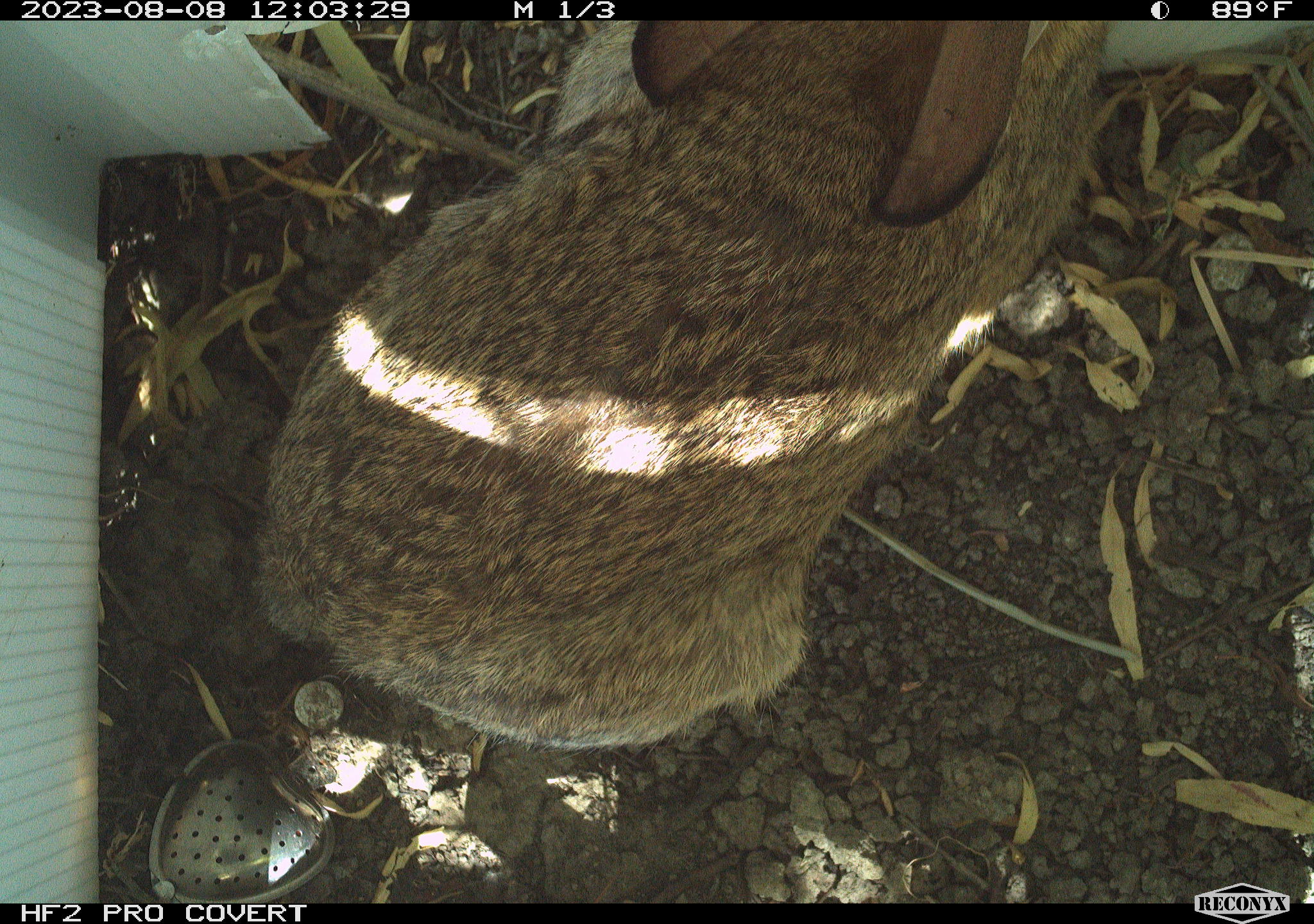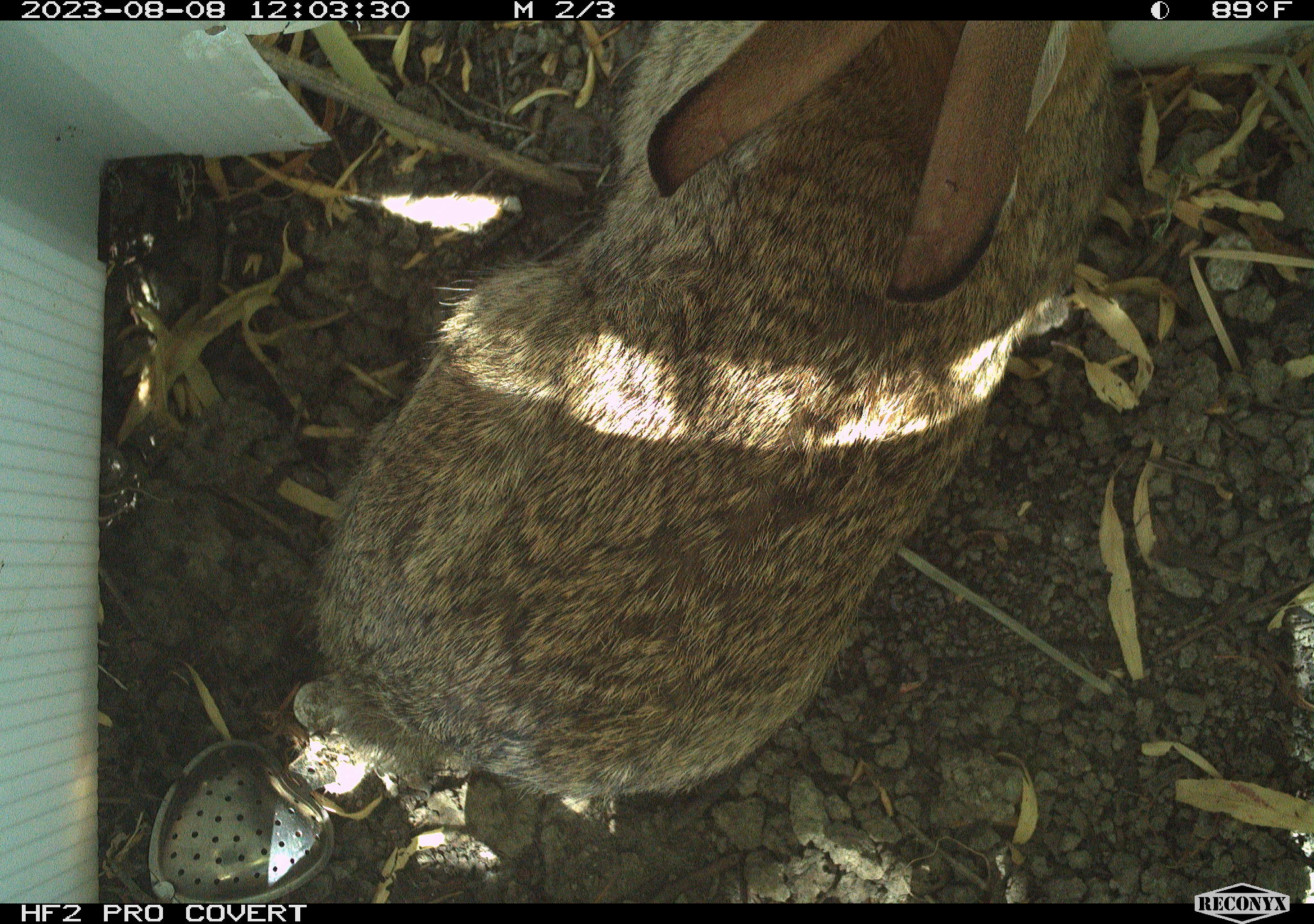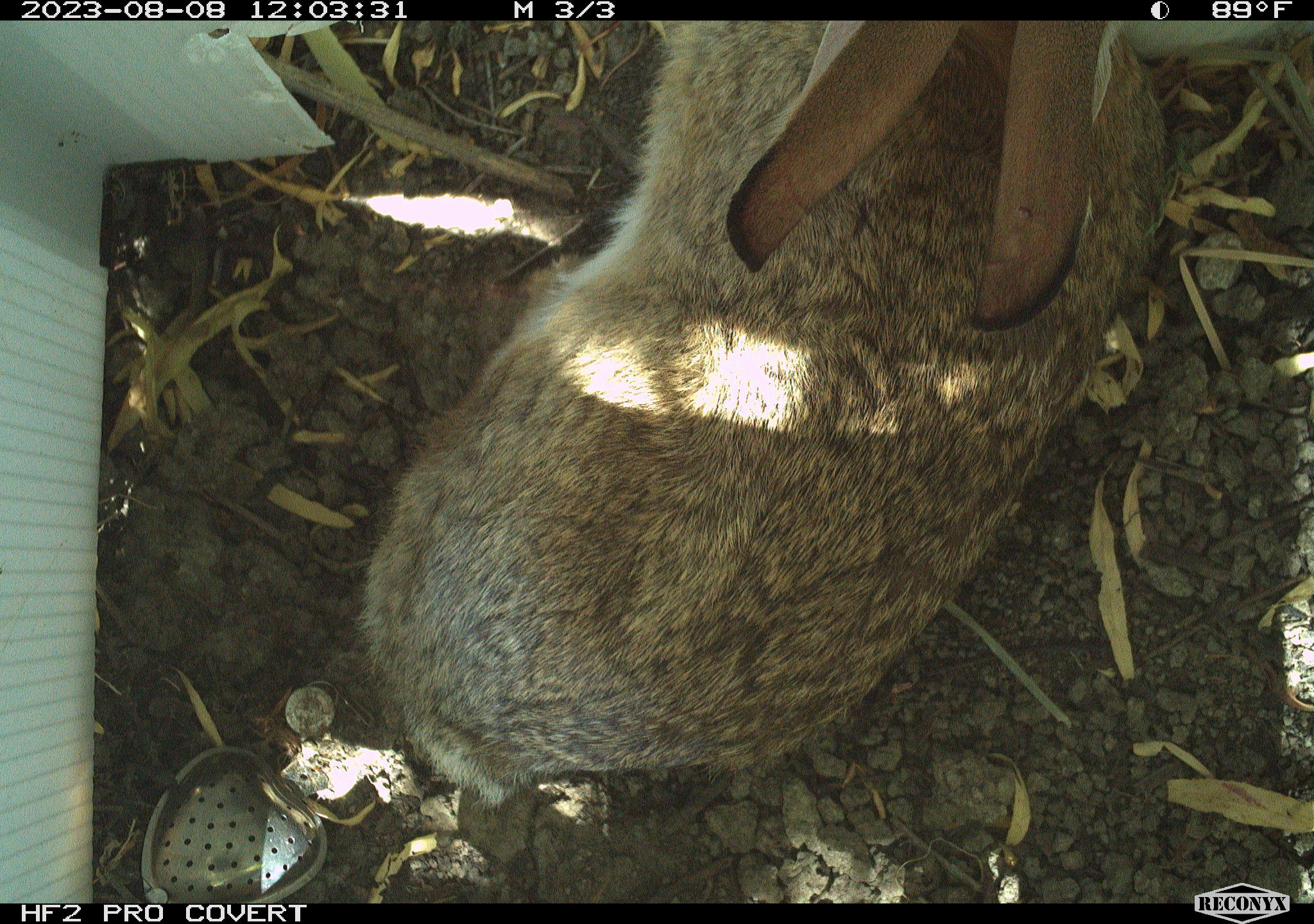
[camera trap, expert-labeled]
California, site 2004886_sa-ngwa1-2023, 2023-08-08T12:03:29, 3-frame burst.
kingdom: Animalia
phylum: Chordata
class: Mammalia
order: Lagomorpha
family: Leporidae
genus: Sylvilagus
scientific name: Sylvilagus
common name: cottontail rabbits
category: sylvilagus species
Sylvilagus species (cottontail rabbits) (Sylvilagus).